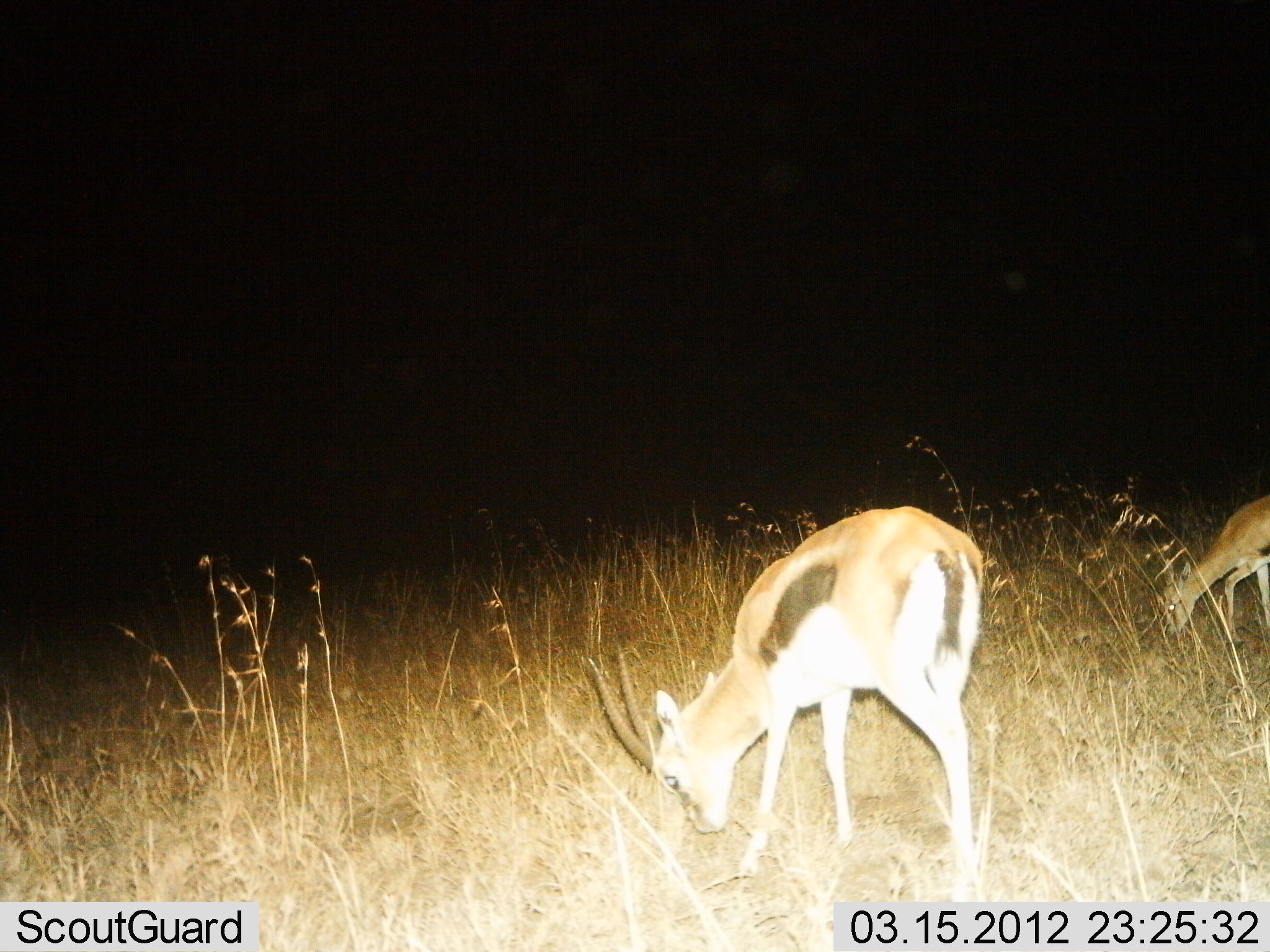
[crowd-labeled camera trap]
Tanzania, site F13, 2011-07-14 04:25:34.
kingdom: Animalia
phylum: Chordata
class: Mammalia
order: Artiodactyla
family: Bovidae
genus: Eudorcas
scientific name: Eudorcas thomsonii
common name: thomson's gazelle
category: gazellethomsons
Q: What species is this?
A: Gazellethomsons (thomson's gazelle) (Eudorcas thomsonii).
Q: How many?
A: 2.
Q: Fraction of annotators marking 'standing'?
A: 17%.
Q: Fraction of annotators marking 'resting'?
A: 0%.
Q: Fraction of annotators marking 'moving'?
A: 0%.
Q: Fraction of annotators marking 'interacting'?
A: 0%.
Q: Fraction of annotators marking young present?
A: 0%.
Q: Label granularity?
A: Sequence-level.